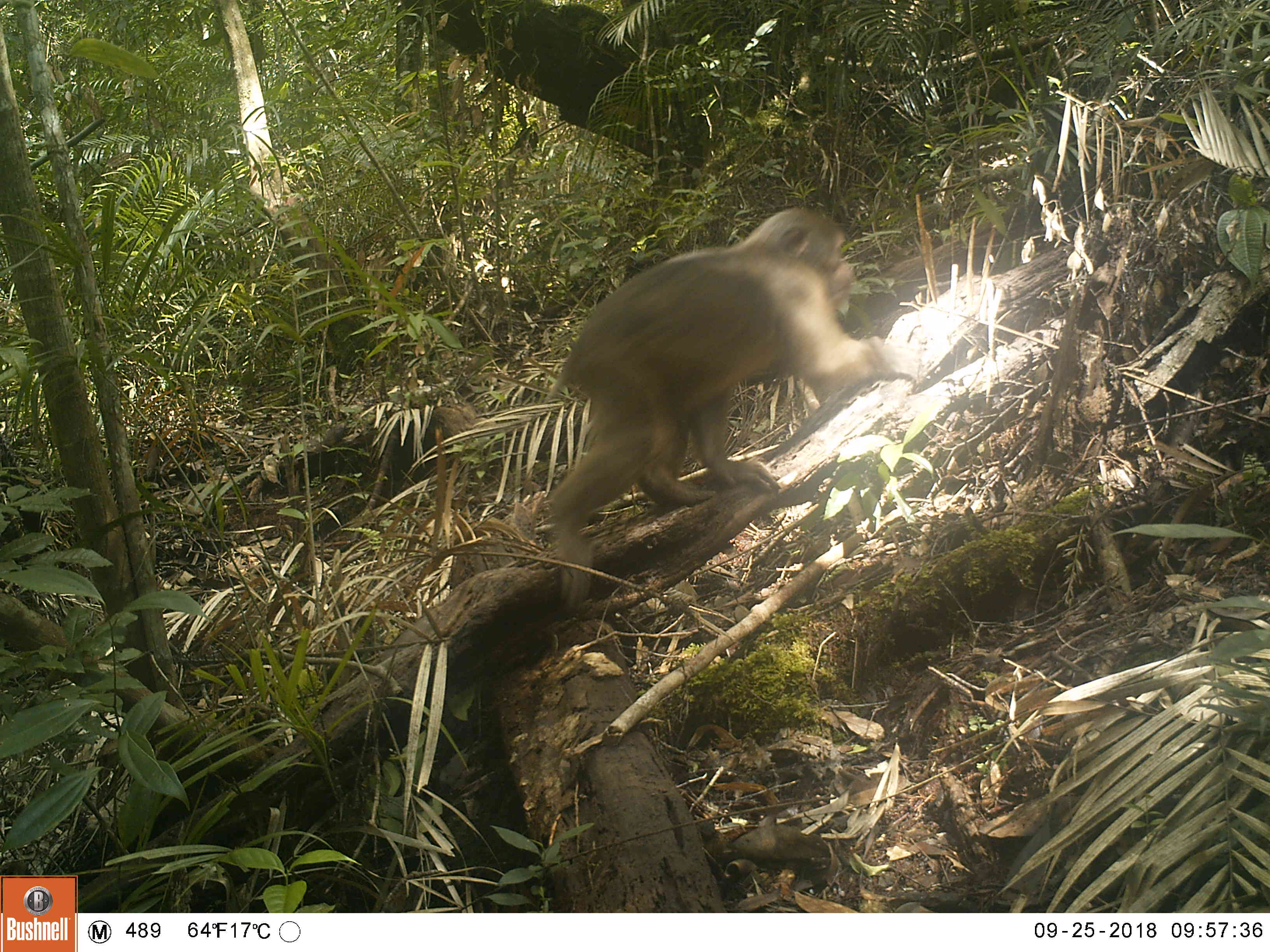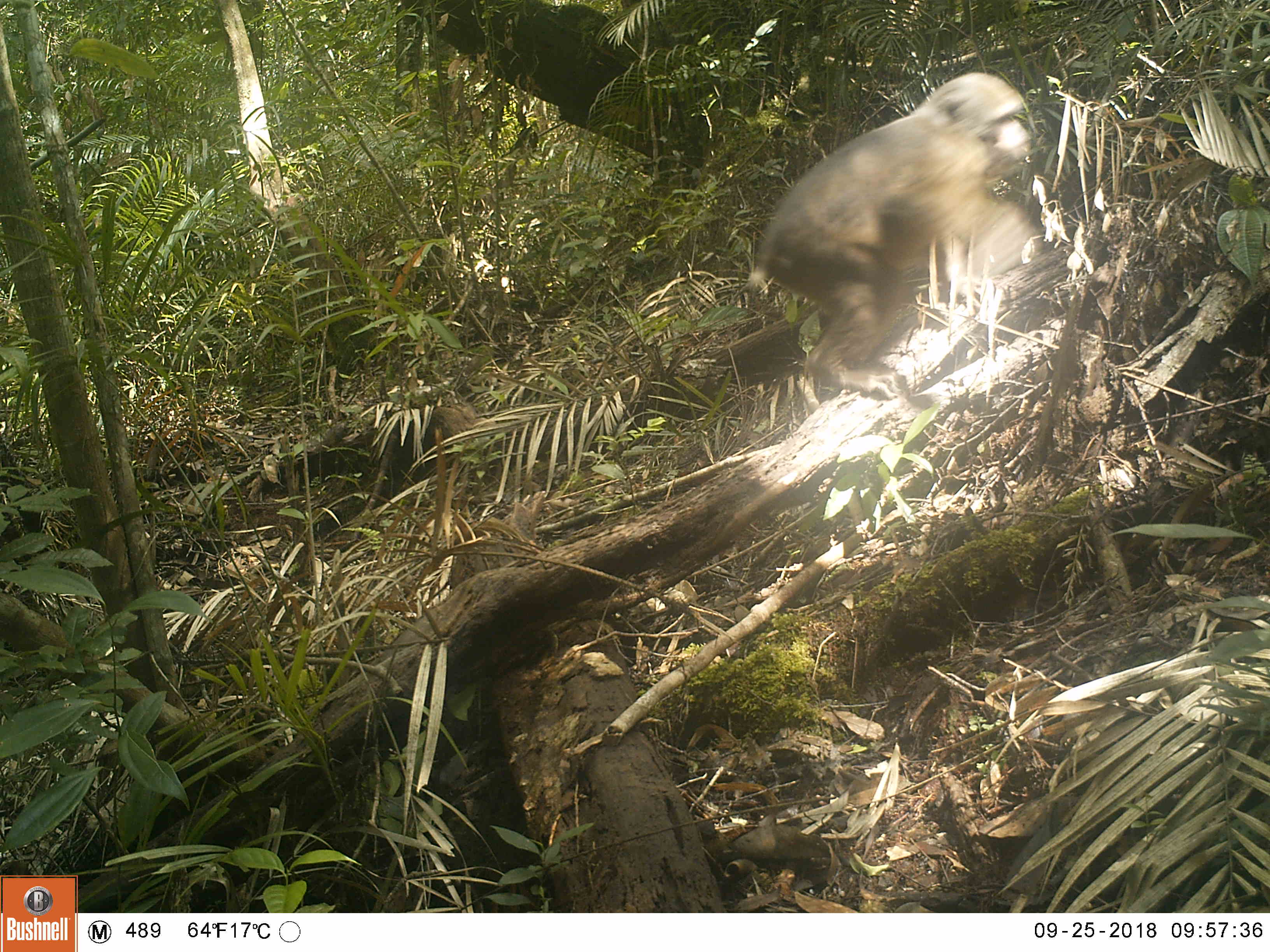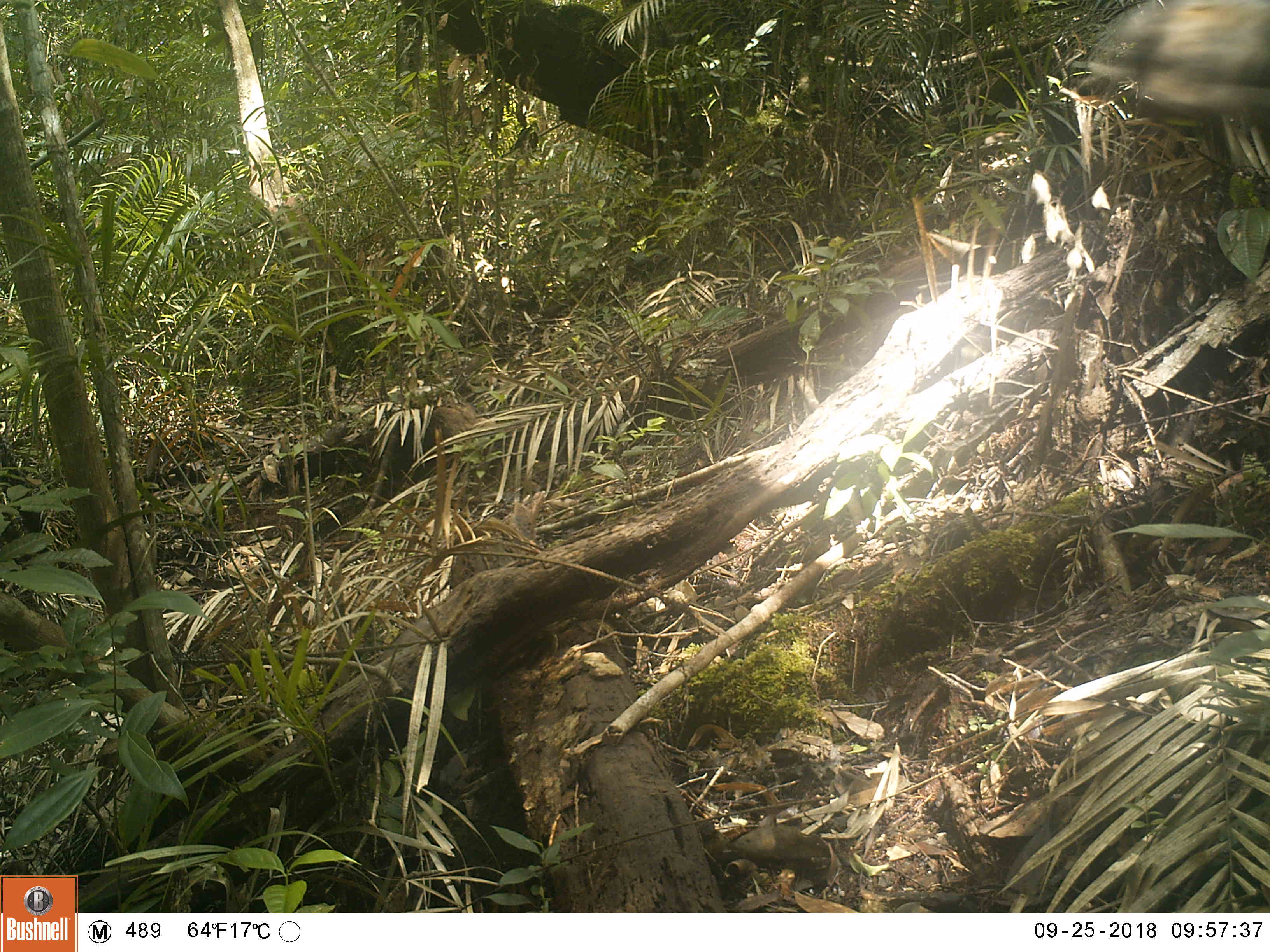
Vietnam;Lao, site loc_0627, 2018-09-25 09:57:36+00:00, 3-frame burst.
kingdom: Animalia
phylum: Chordata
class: Mammalia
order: Primates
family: Cercopithecidae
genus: Macaca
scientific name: Macaca arctoides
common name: stump-tailed macaque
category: stump tailed macaque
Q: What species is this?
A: Stump tailed macaque (stump-tailed macaque) (Macaca arctoides).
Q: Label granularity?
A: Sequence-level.